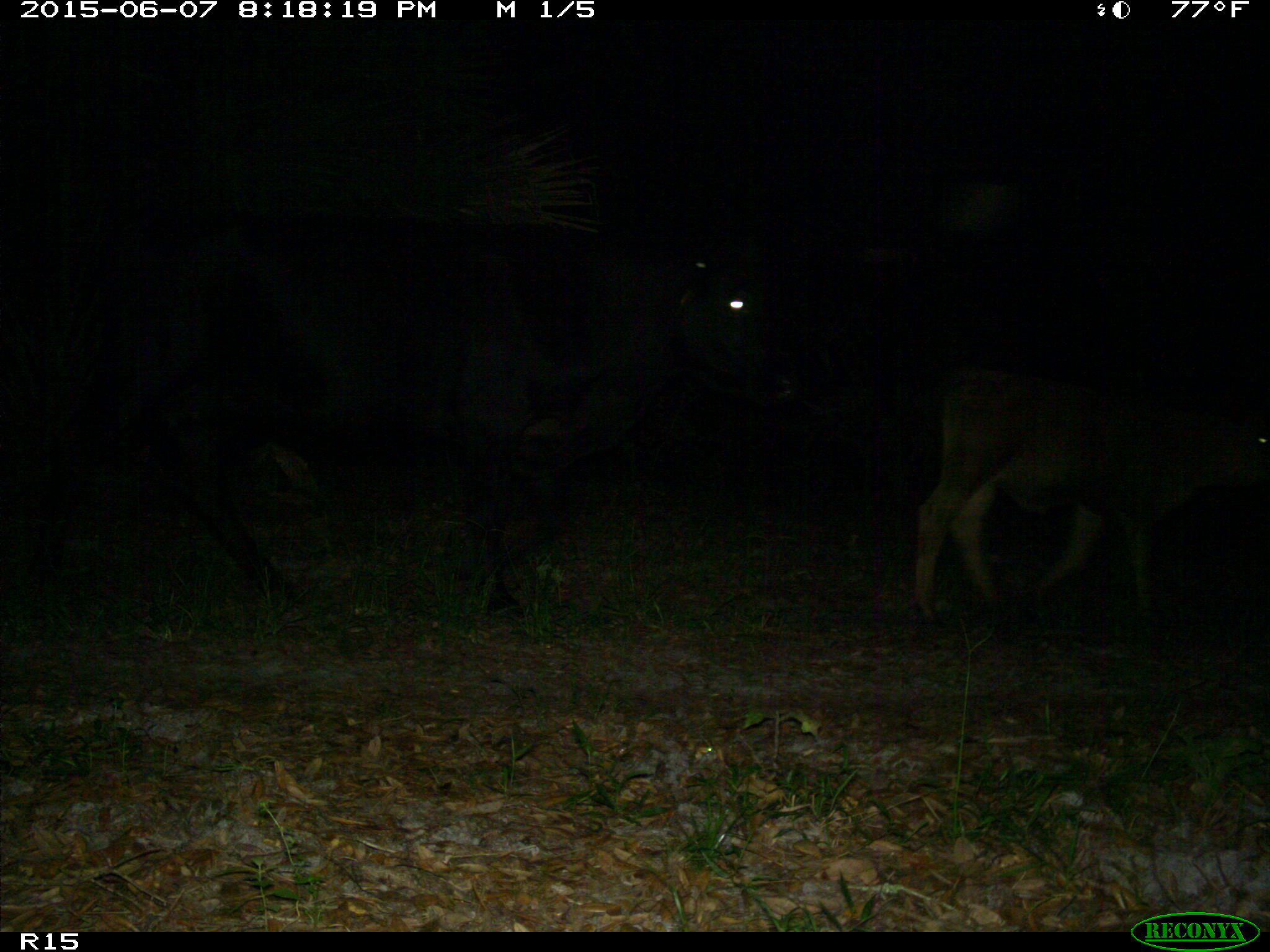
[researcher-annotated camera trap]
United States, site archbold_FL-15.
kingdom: Animalia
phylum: Chordata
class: Mammalia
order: Artiodactyla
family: Bovidae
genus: Bos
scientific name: Bos taurus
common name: domestic cow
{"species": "Bos taurus (domestic cow)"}